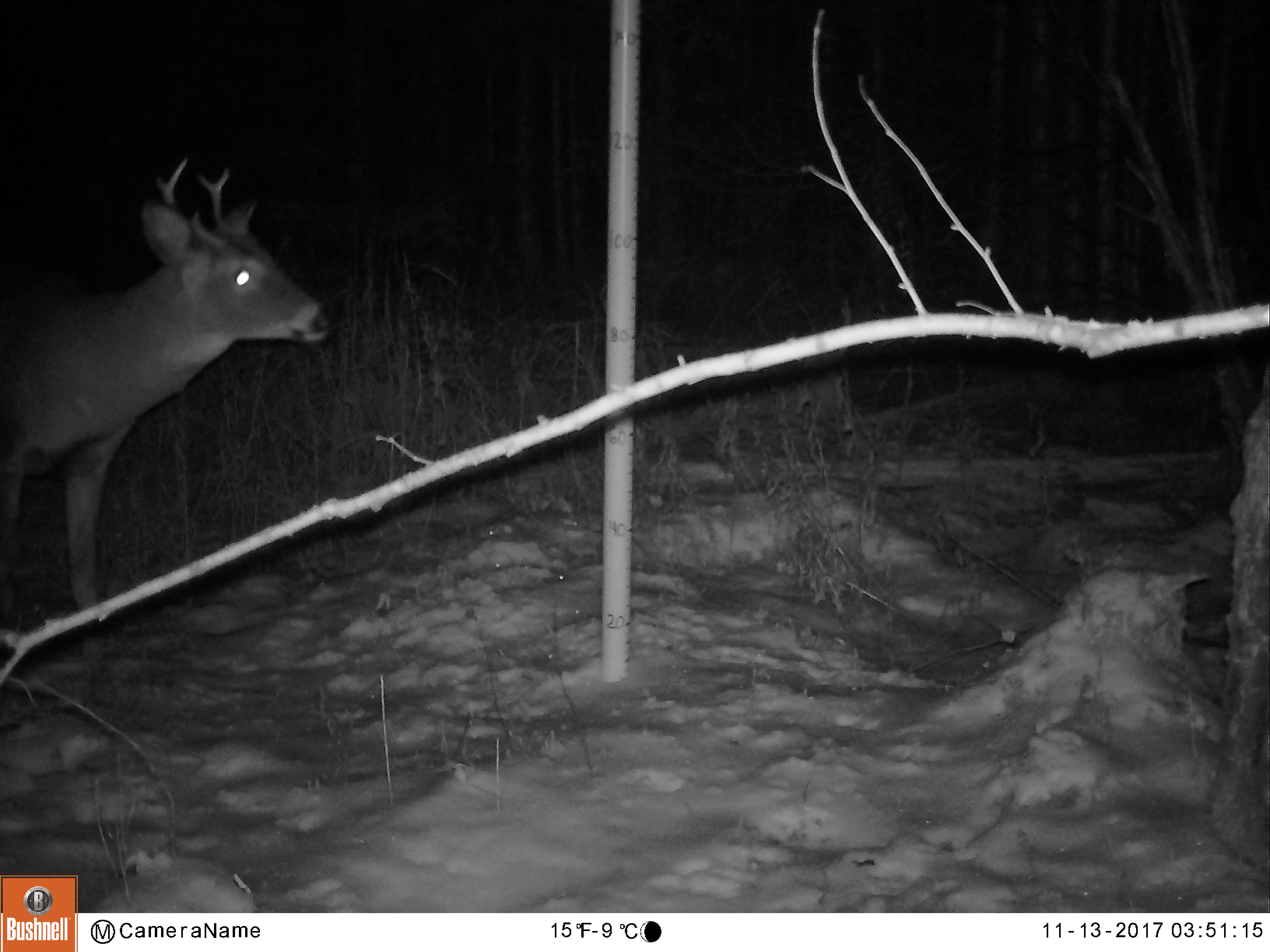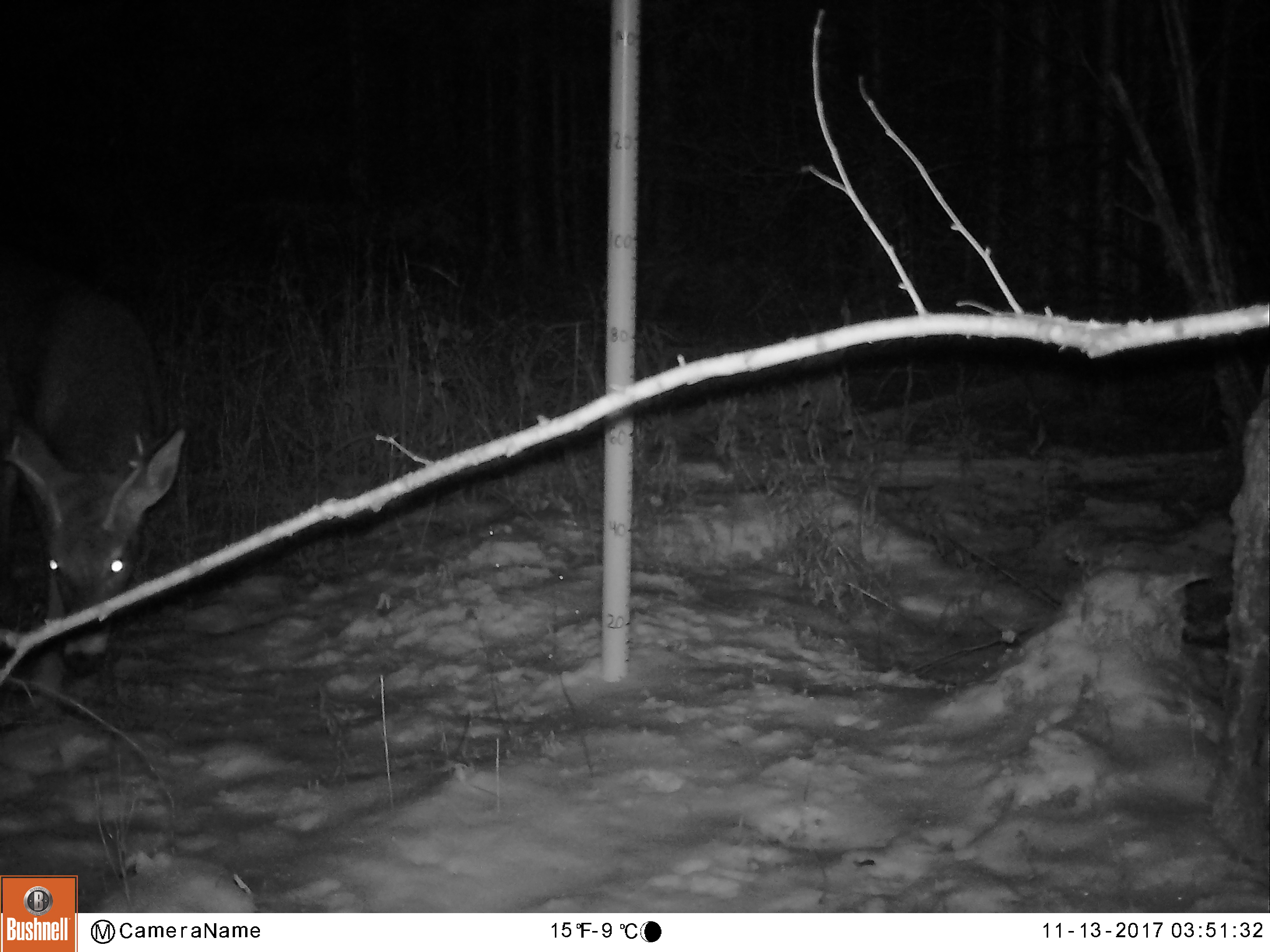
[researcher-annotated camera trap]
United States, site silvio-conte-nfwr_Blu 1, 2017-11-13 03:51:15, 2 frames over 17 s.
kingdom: Animalia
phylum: Chordata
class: Mammalia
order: Artiodactyla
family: Cervidae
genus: Odocoileus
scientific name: Odocoileus virginianus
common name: white-tailed deer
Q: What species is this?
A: White-tailed deer (Odocoileus virginianus).